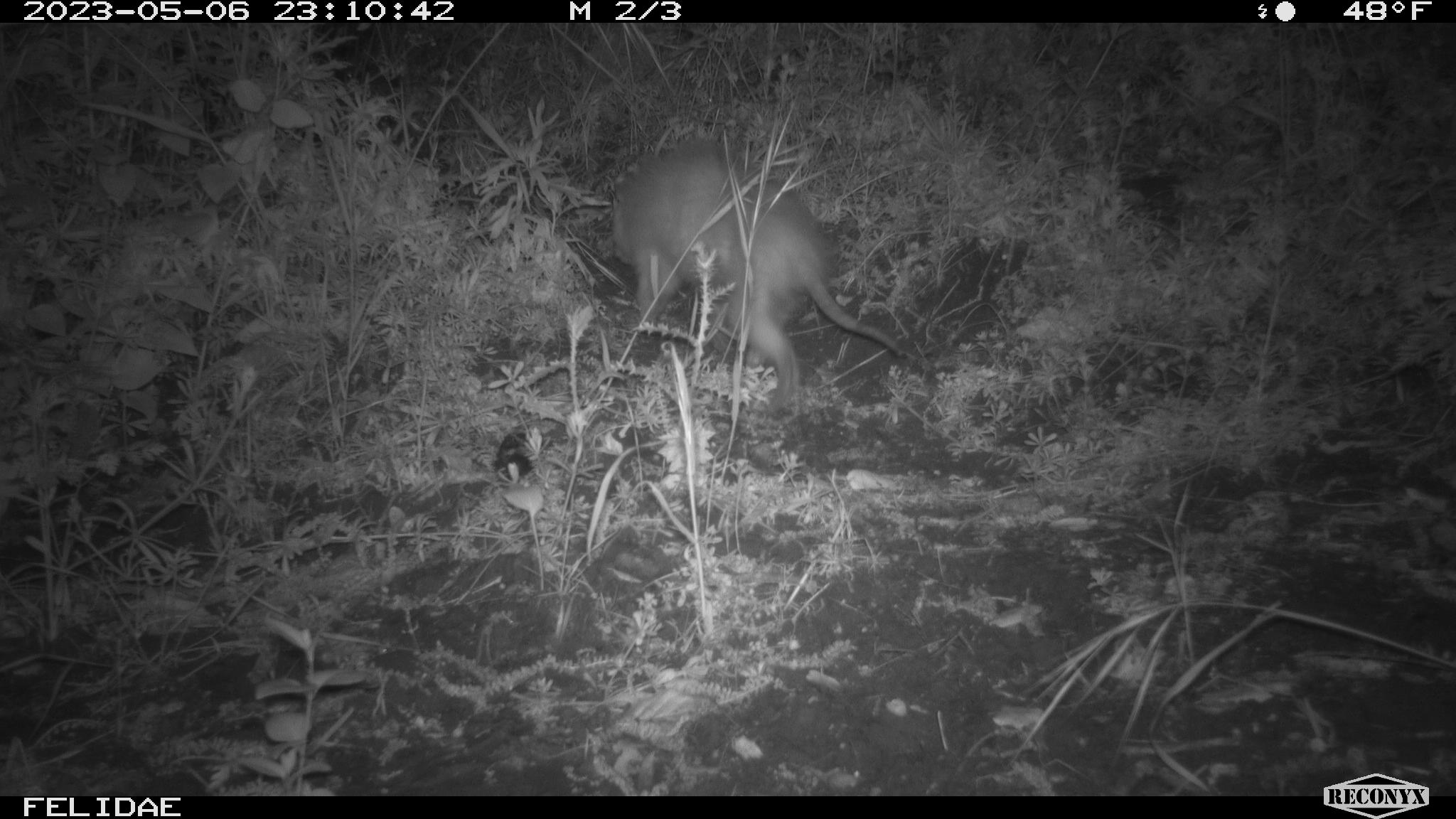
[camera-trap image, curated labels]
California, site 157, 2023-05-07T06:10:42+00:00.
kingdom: Animalia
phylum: Chordata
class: Mammalia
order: Didelphimorphia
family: Didelphidae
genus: Didelphis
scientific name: Didelphis virginiana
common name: virginia opossum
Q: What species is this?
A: Virginia opossum (Didelphis virginiana).